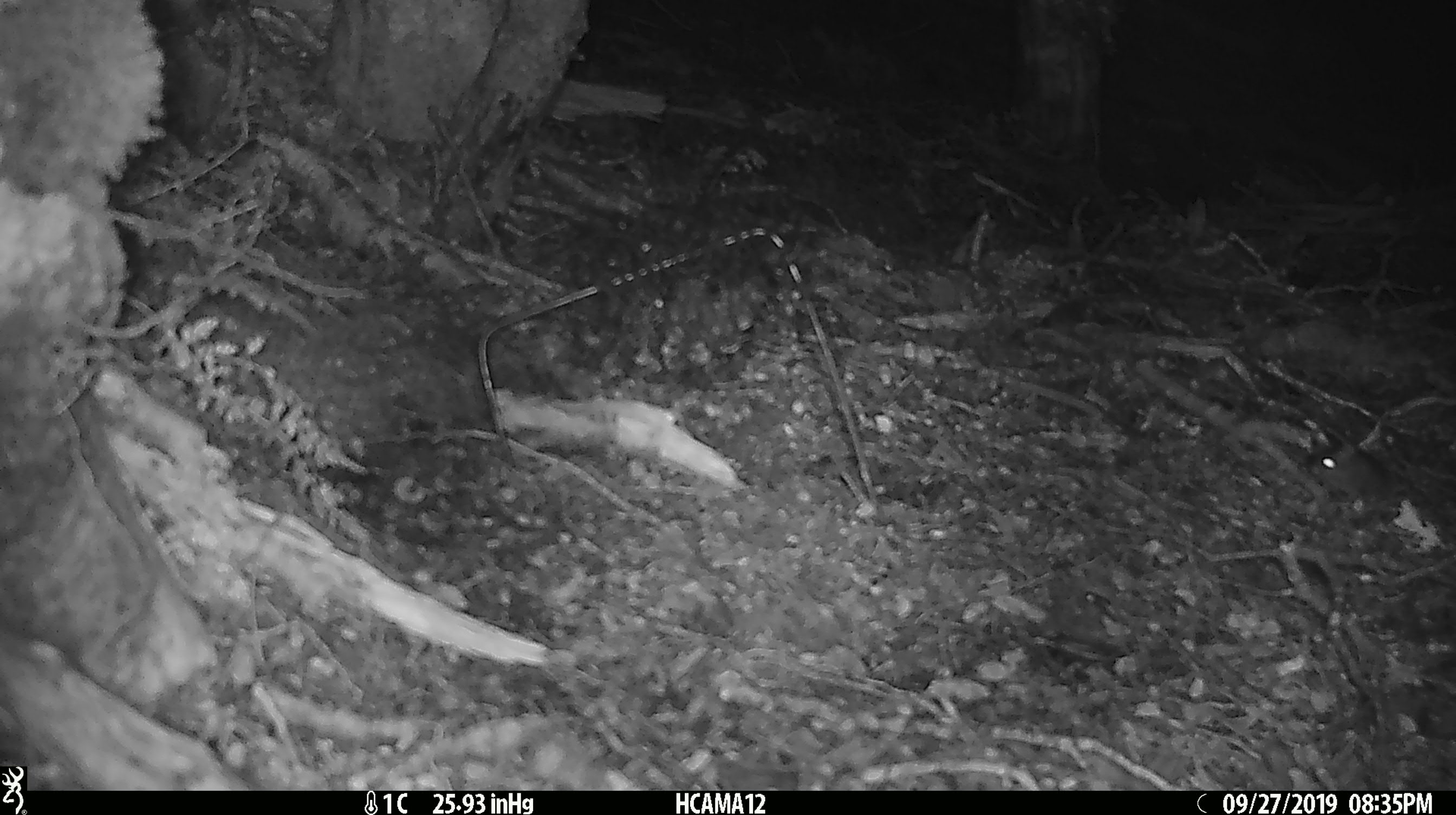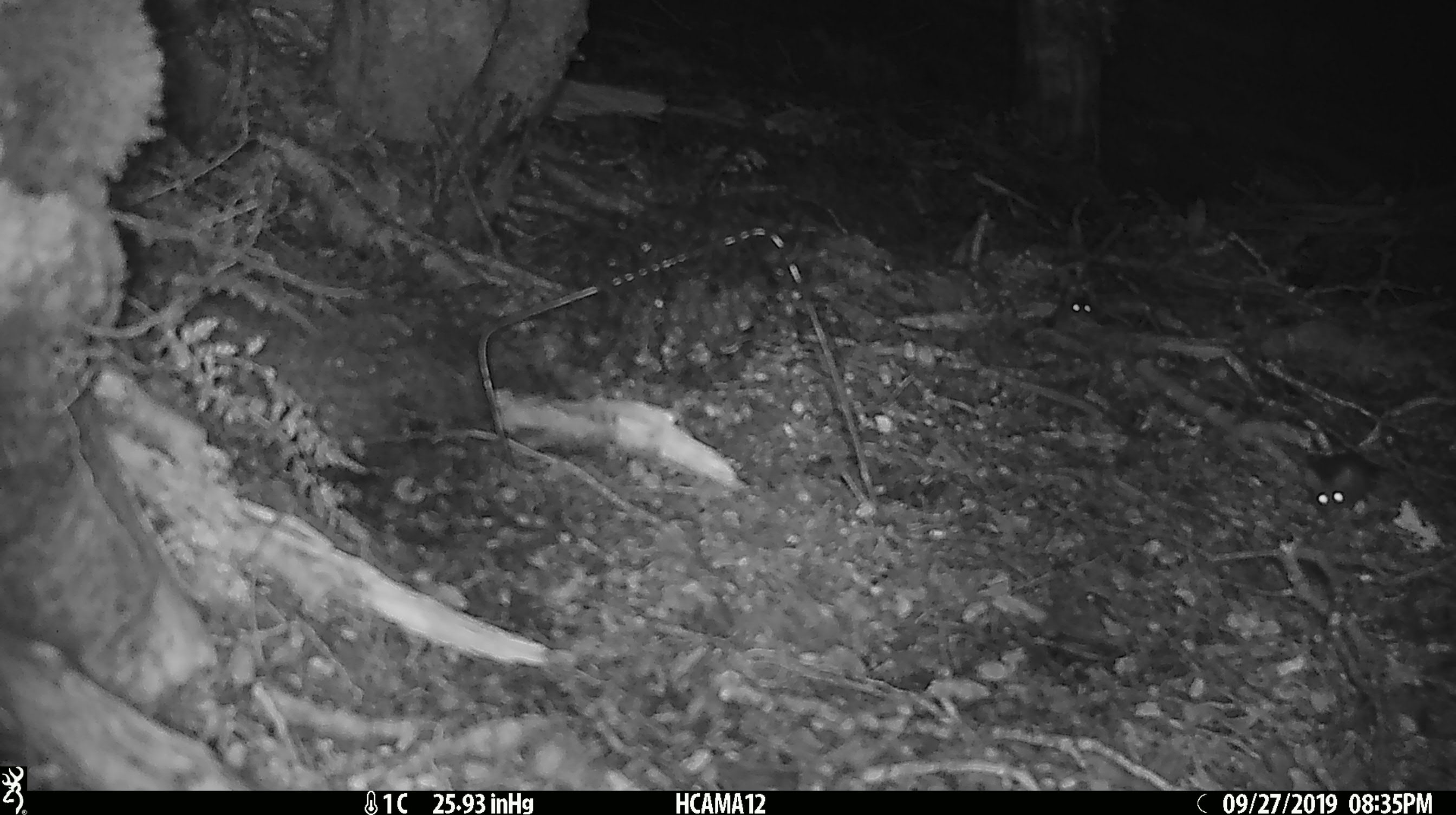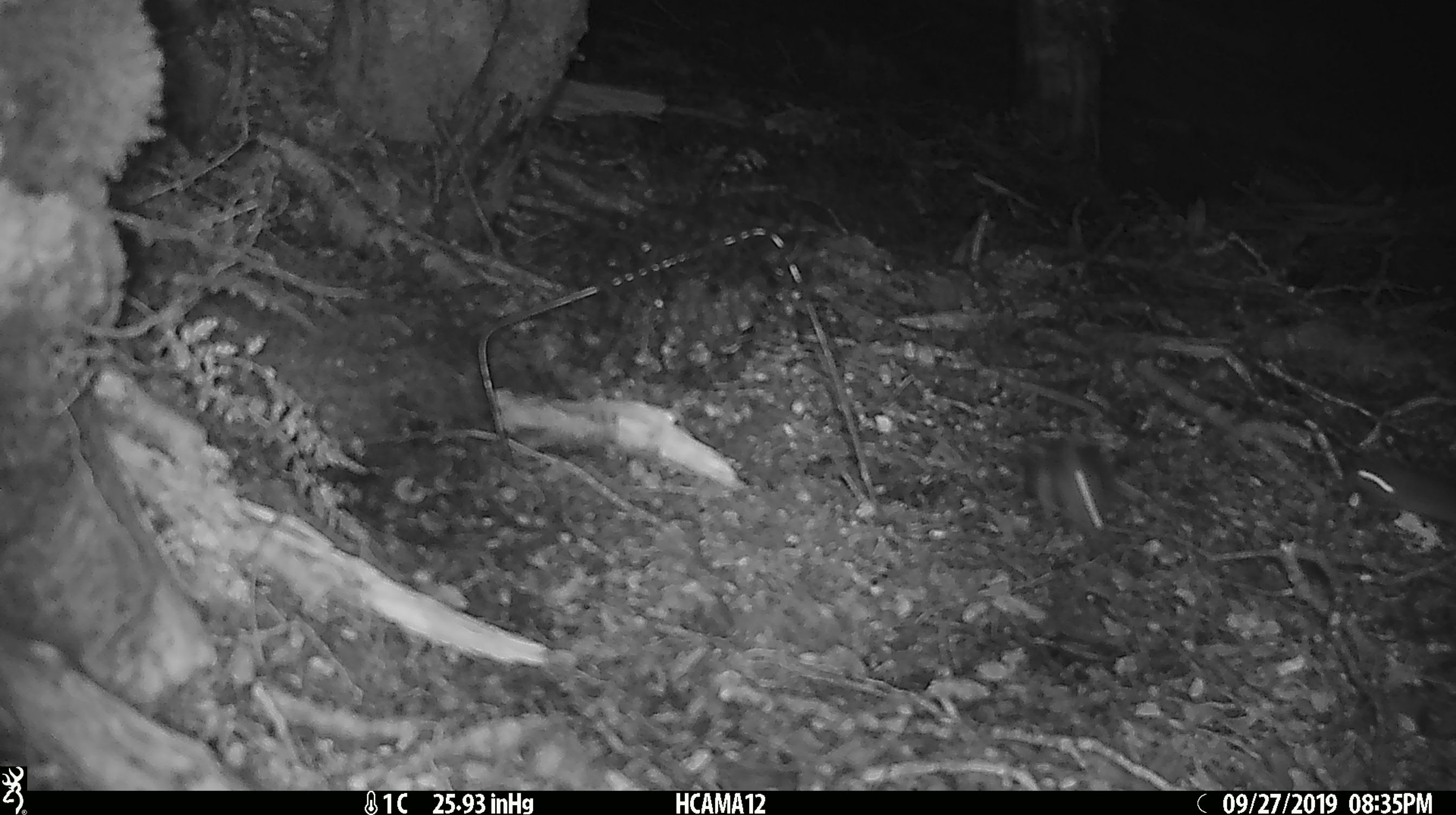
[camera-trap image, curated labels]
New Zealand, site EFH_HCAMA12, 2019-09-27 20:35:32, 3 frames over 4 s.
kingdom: Animalia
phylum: Chordata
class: Mammalia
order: Rodentia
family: Muridae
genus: Mus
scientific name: Mus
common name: mouse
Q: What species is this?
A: Mouse (Mus).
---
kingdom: Animalia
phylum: Chordata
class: Mammalia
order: Rodentia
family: Muridae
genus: Rattus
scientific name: Rattus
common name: rat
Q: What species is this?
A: Rat (Rattus).